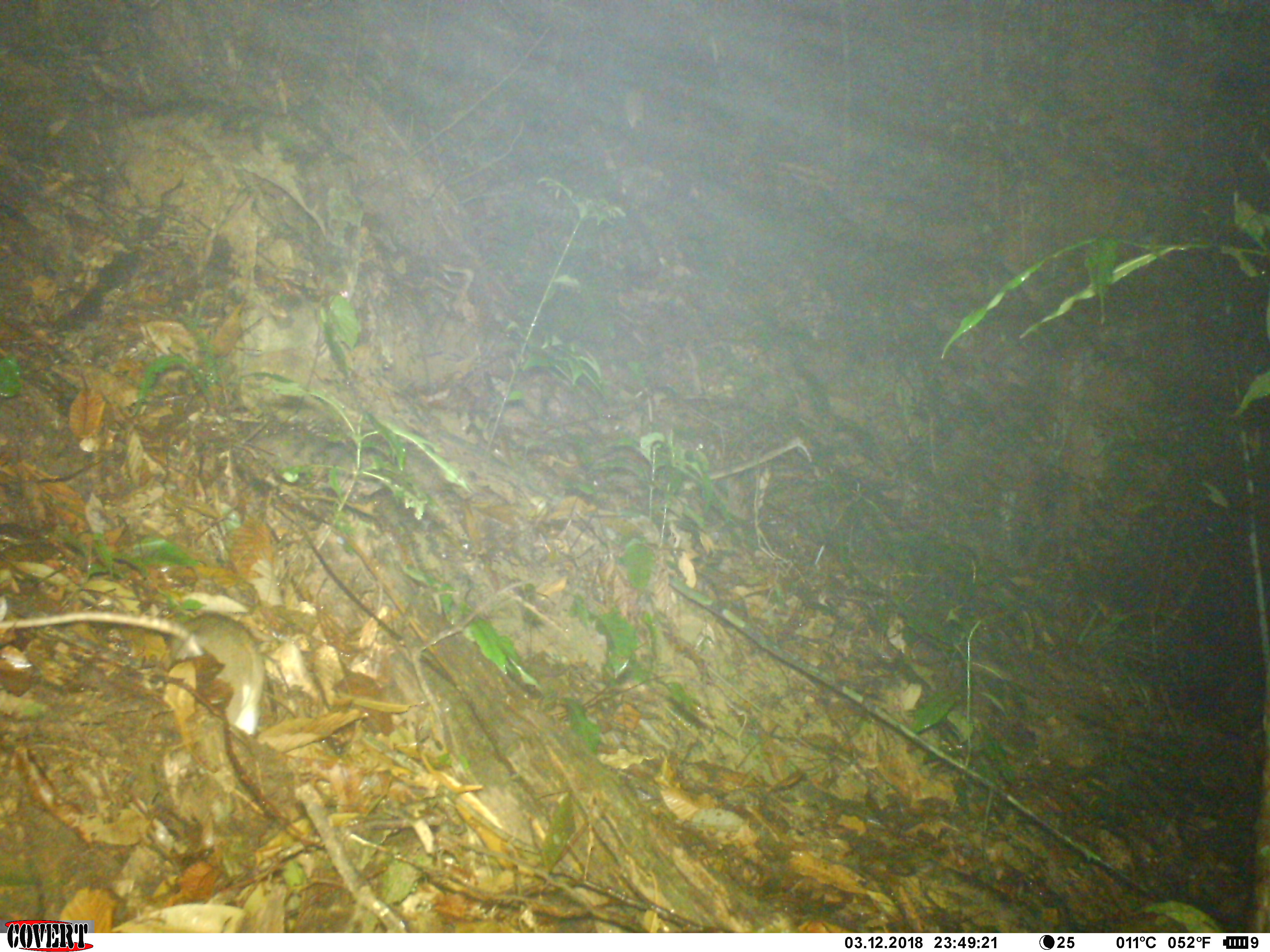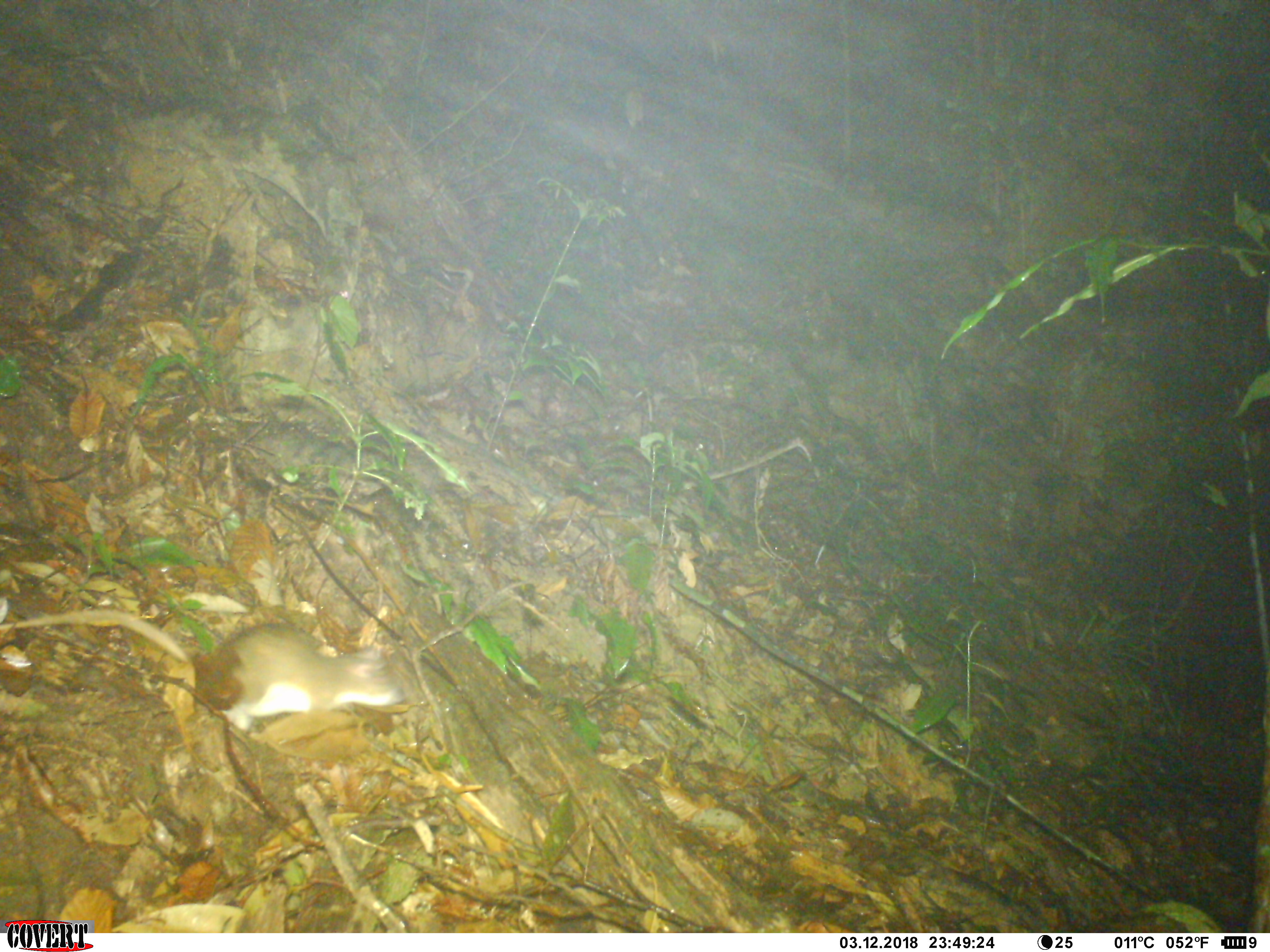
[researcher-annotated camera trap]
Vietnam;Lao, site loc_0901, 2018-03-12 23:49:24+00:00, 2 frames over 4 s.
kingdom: Animalia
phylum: Chordata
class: Mammalia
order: Rodentia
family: Muridae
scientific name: Muridae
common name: old-world mice and rats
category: unidentified murid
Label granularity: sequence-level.